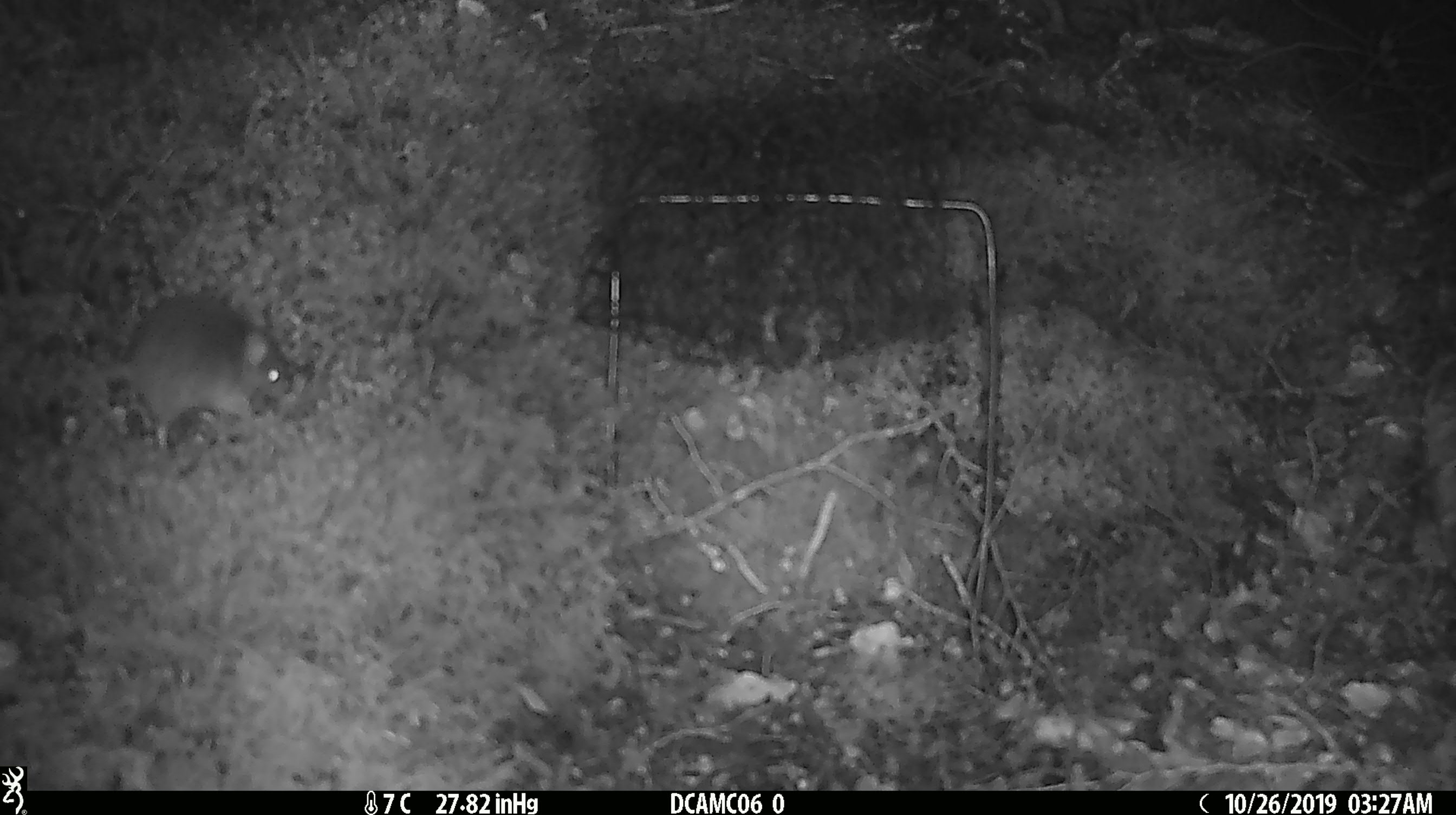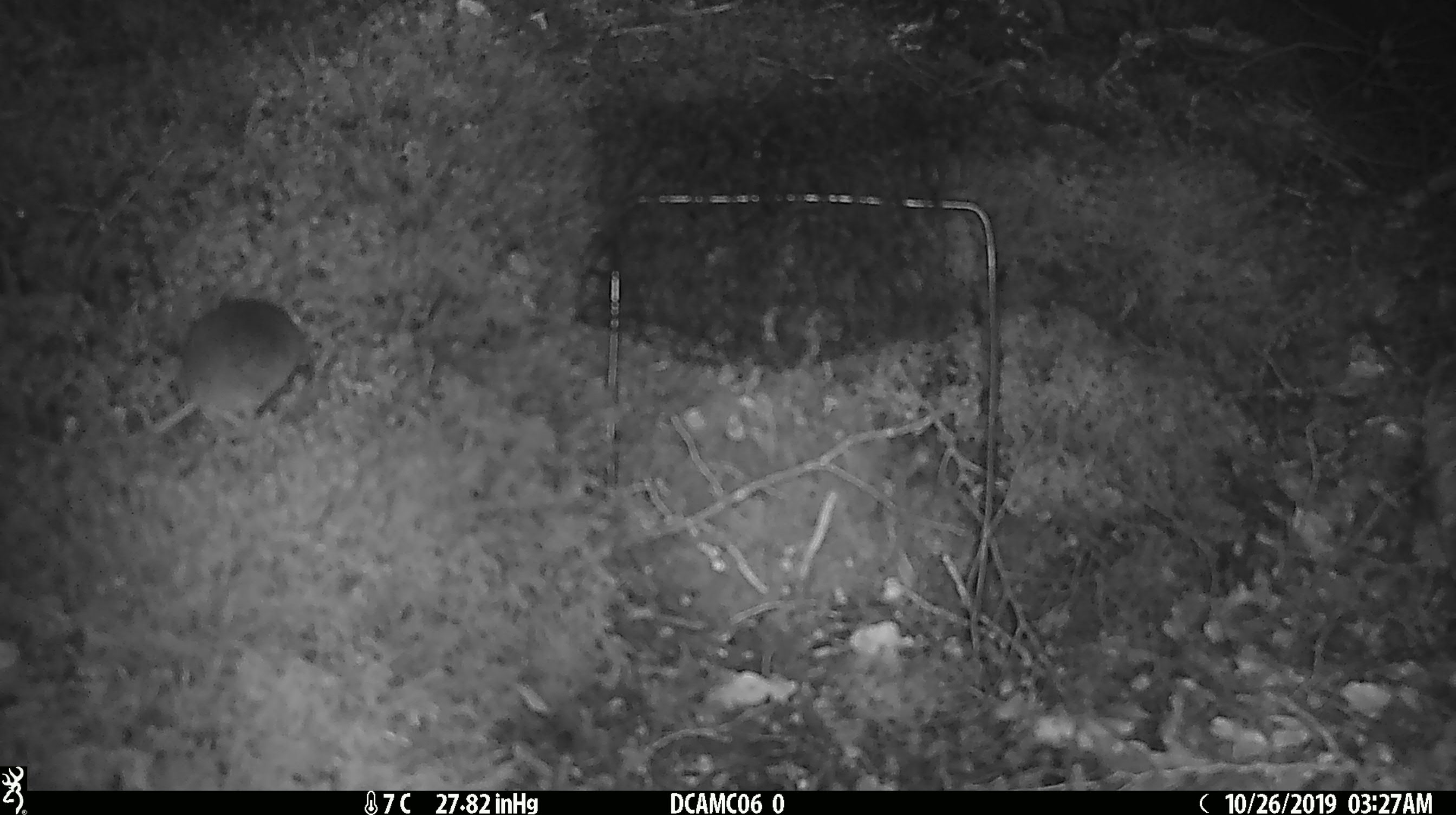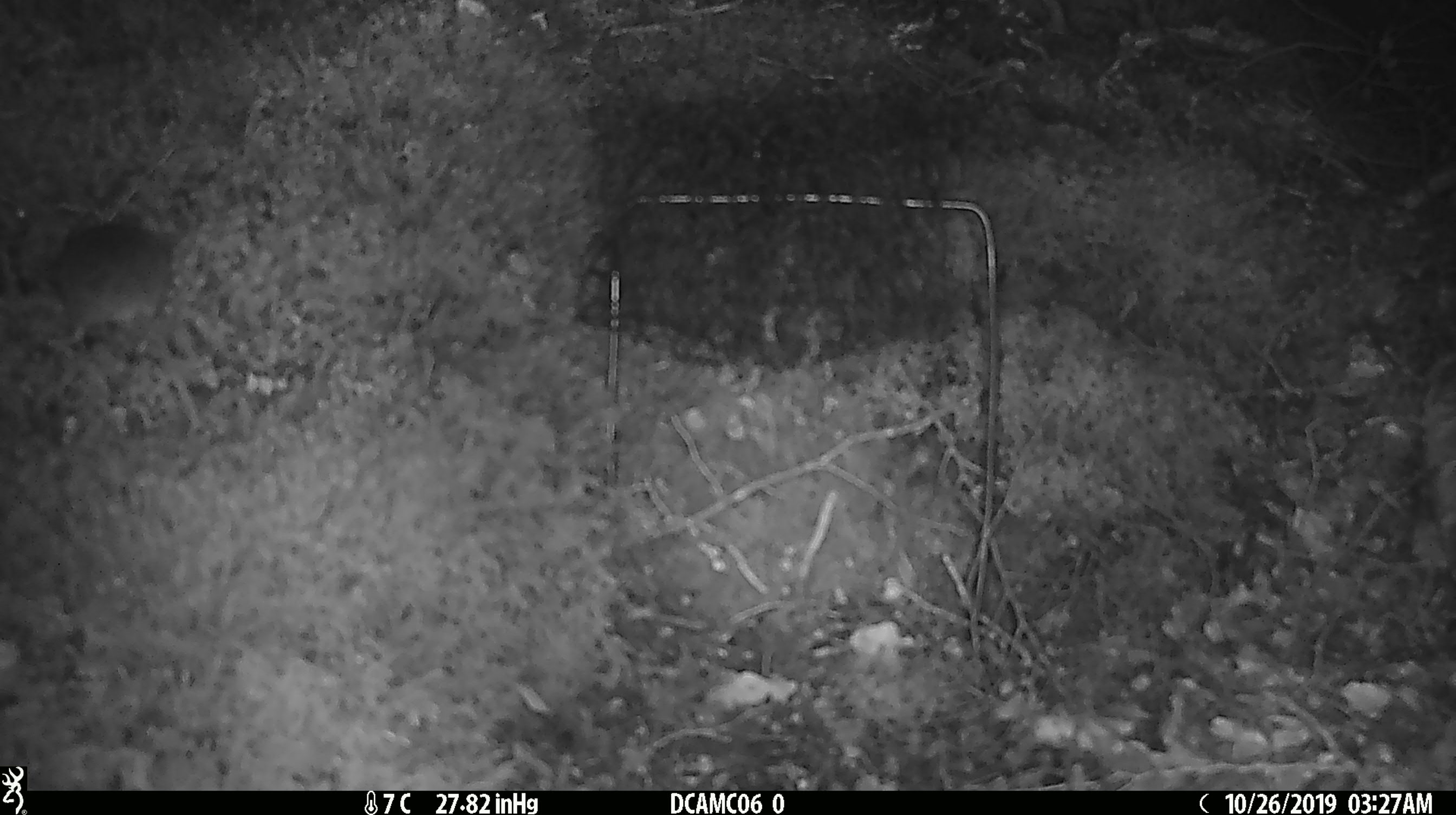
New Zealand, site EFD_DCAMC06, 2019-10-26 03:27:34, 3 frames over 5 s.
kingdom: Animalia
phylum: Chordata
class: Mammalia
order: Rodentia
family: Muridae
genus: Mus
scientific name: Mus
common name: mouse